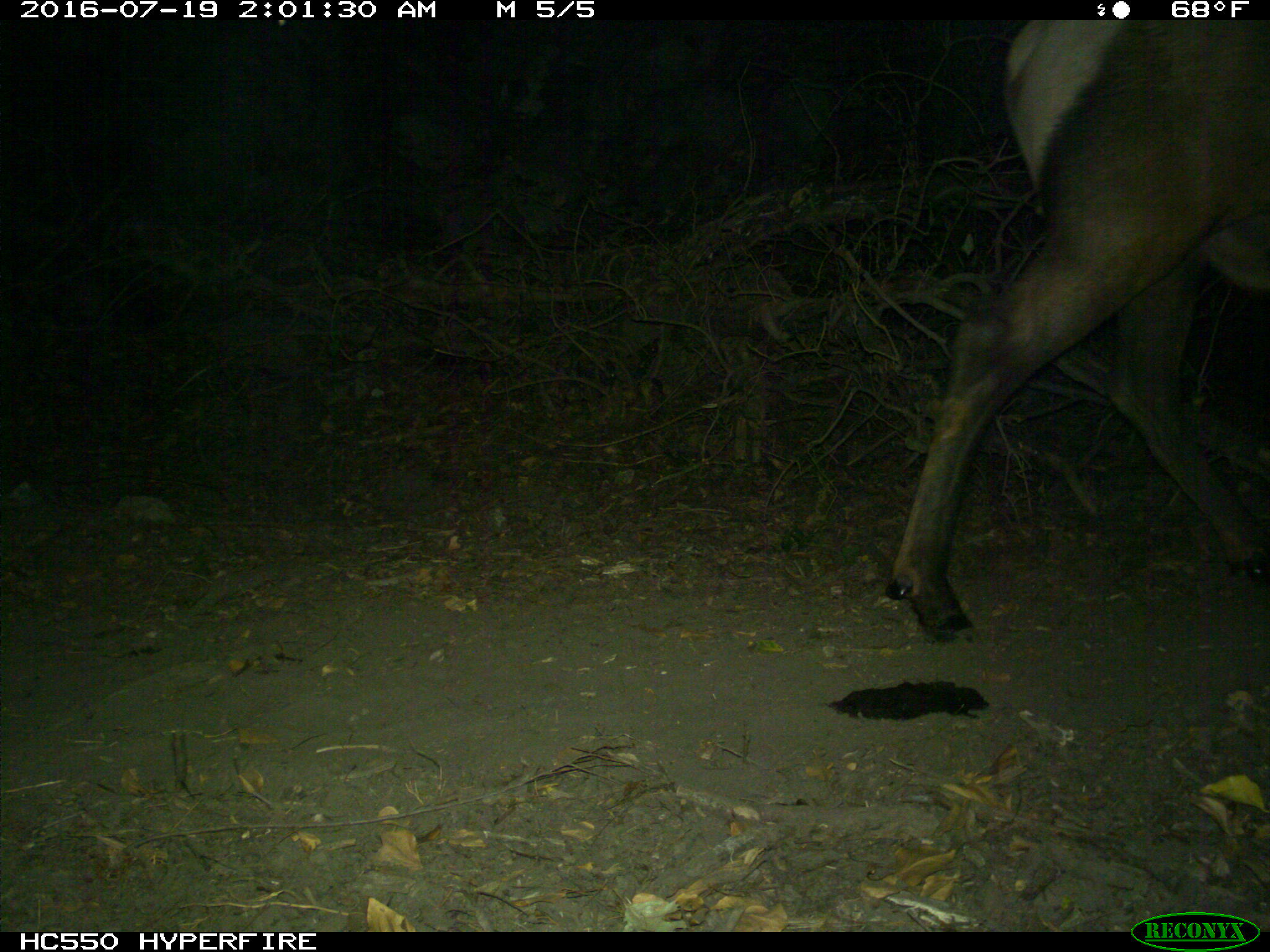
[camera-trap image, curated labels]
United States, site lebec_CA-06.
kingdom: Animalia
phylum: Chordata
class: Mammalia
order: Artiodactyla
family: Cervidae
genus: Cervus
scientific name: Cervus canadensis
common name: elk